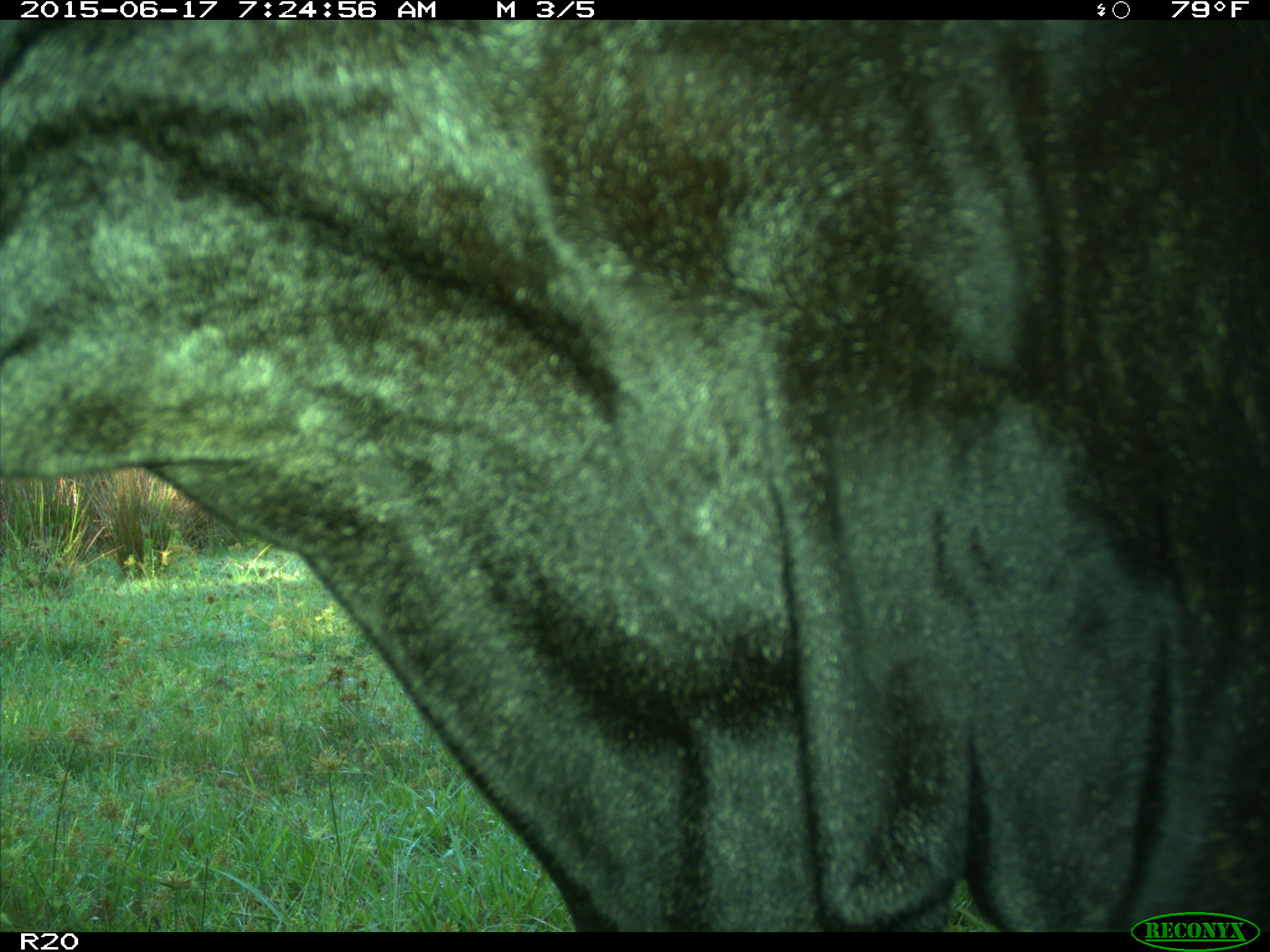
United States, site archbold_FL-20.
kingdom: Animalia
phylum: Chordata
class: Mammalia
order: Artiodactyla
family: Bovidae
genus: Bos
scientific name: Bos taurus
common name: domestic cow